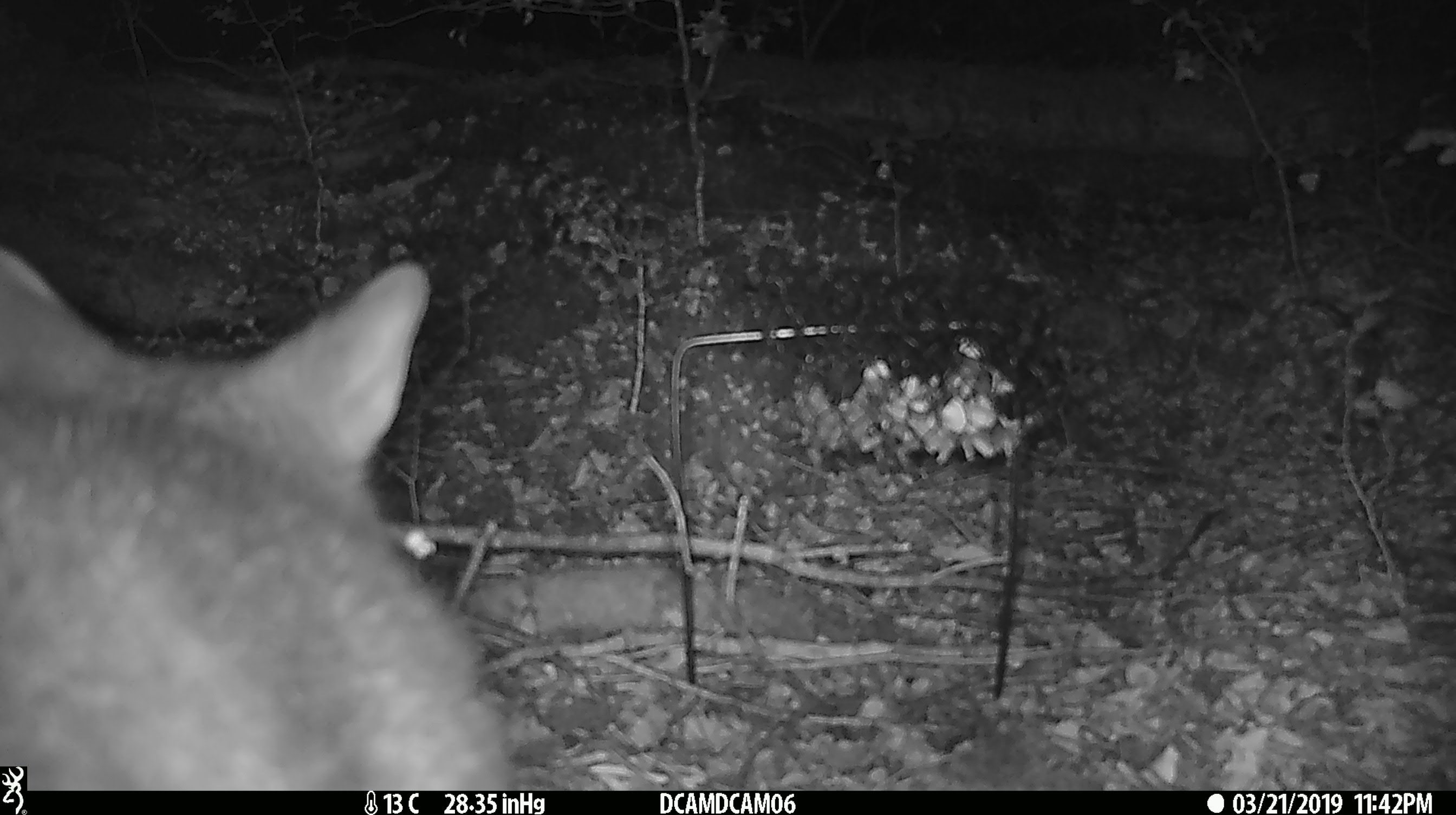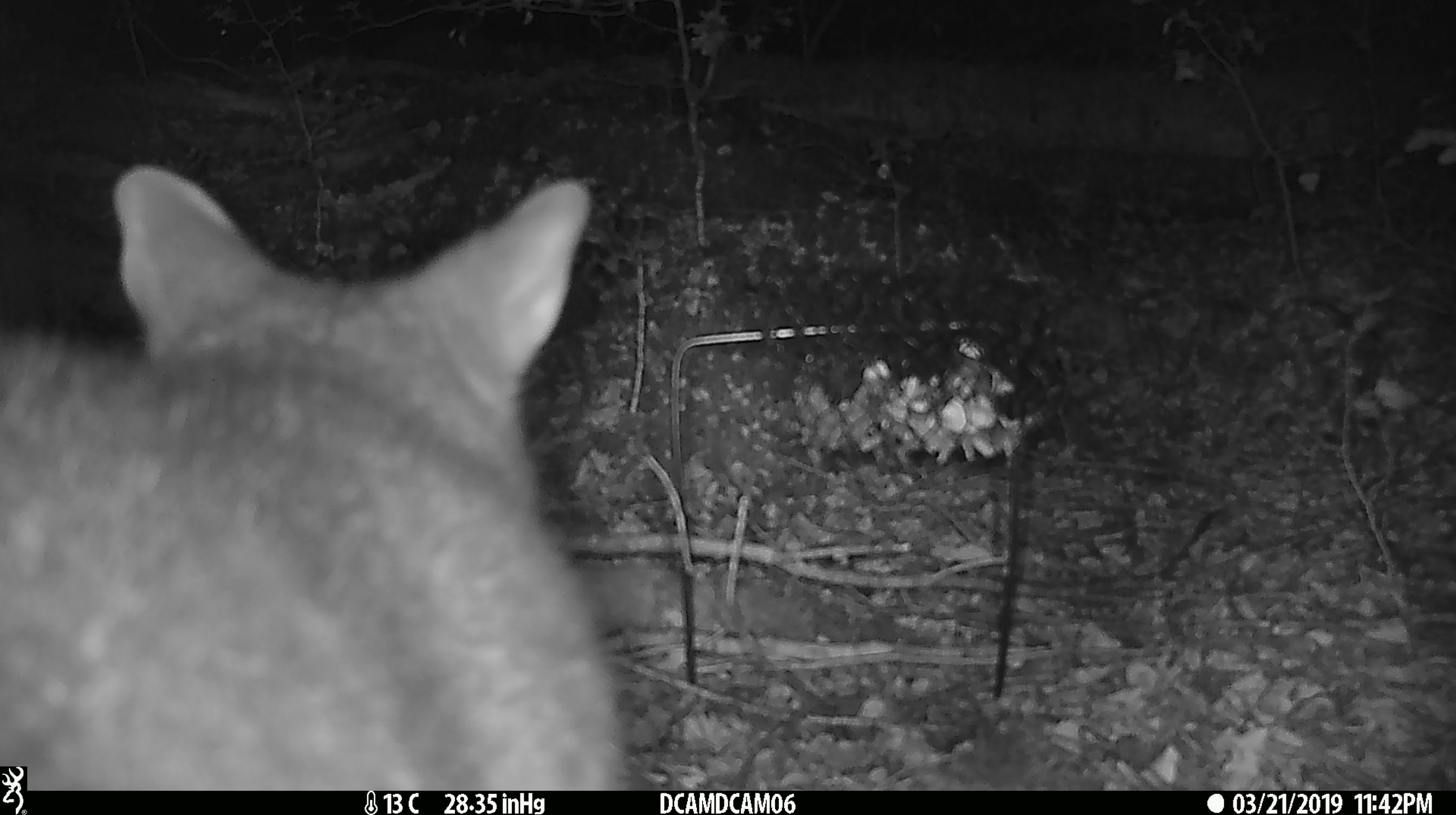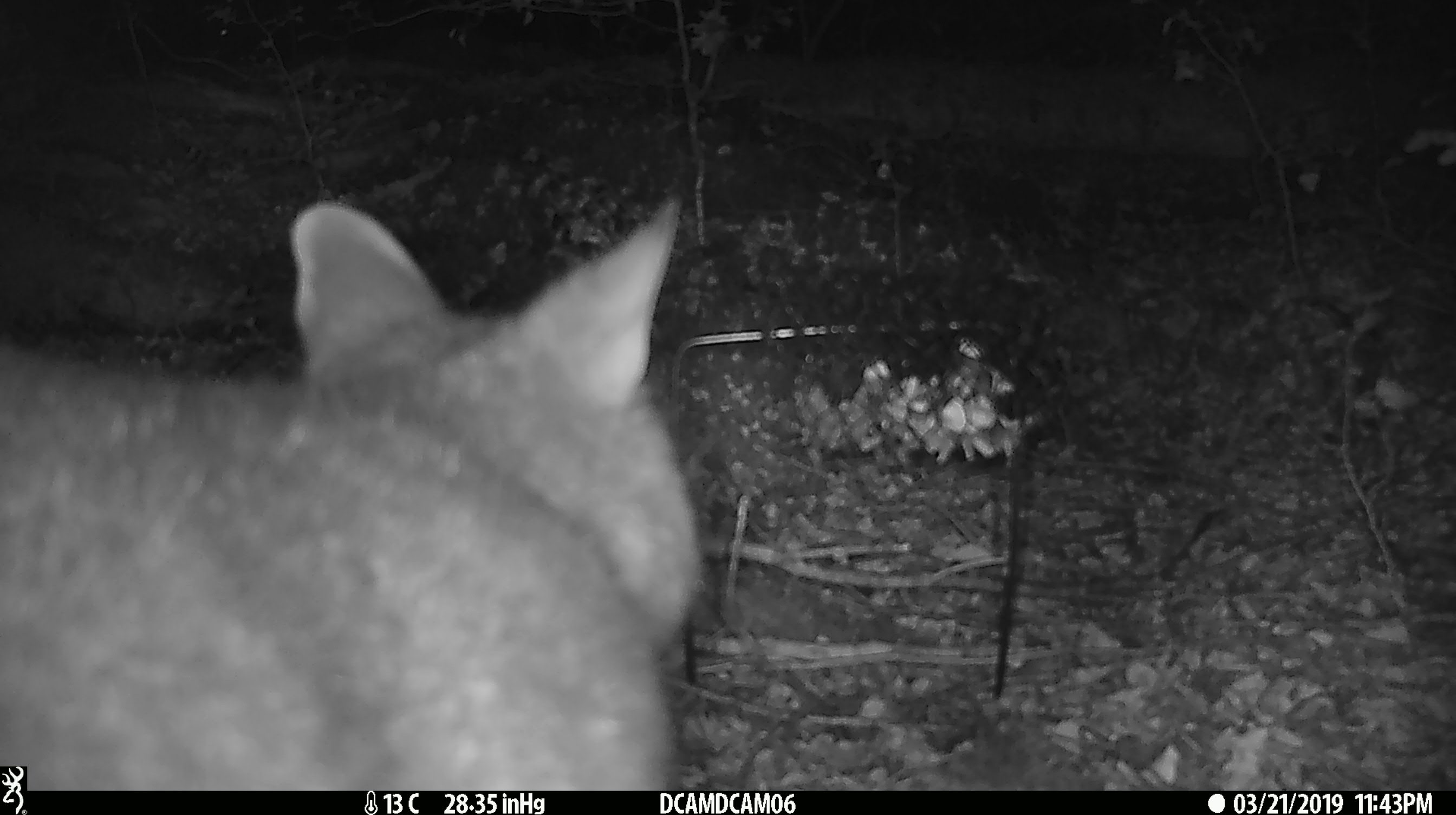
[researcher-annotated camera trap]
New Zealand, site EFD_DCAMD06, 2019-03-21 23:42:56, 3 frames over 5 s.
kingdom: Animalia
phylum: Chordata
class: Mammalia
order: Diprotodontia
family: Phalangeridae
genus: Trichosurus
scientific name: Trichosurus vulpecula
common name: common brushtail possum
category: possum